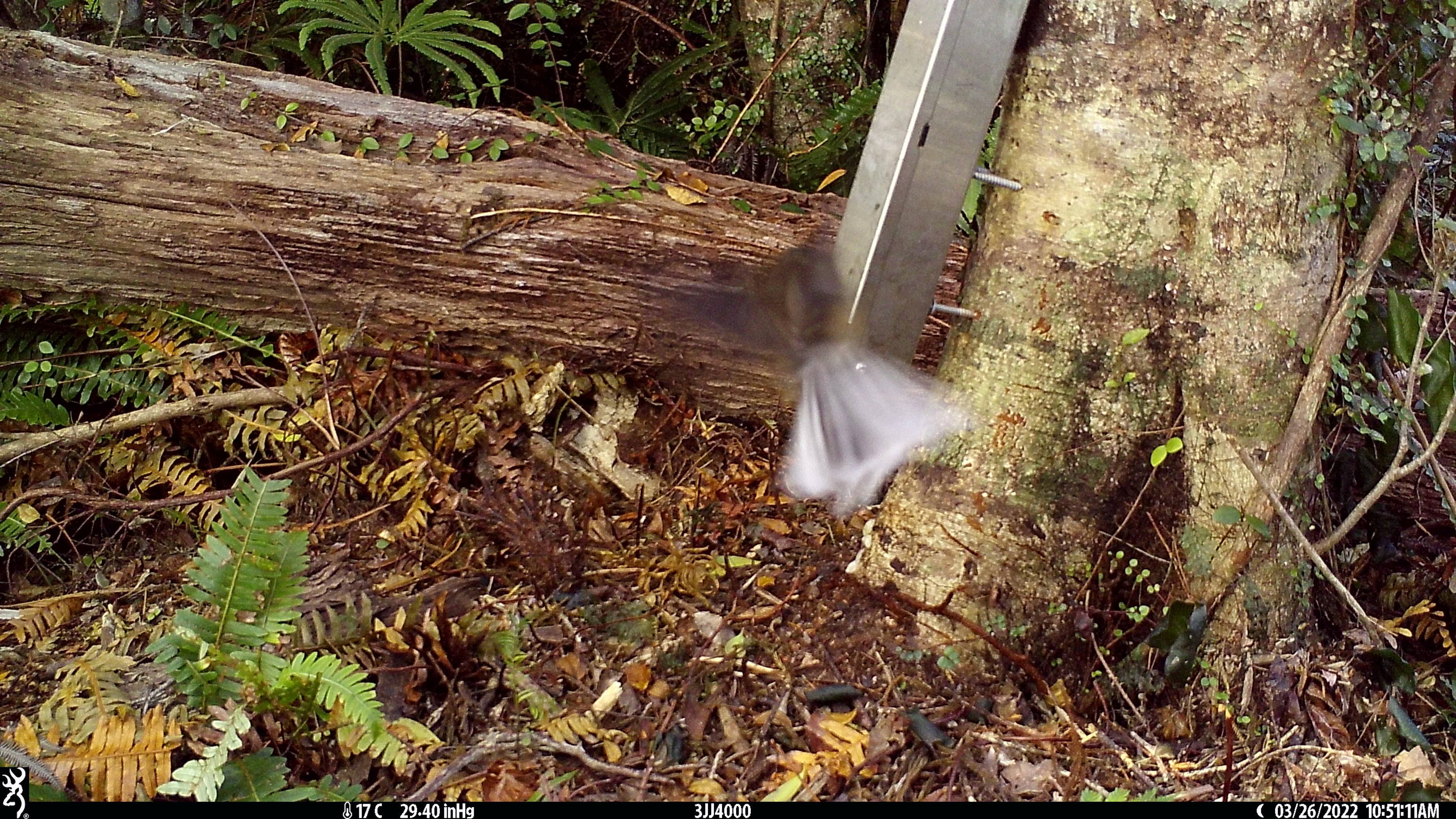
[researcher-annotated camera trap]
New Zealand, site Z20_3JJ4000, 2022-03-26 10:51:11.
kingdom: Animalia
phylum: Chordata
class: Aves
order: Passeriformes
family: Rhipiduridae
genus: Rhipidura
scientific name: Rhipidura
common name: fantails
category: fantail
Fantail (fantails) (Rhipidura).